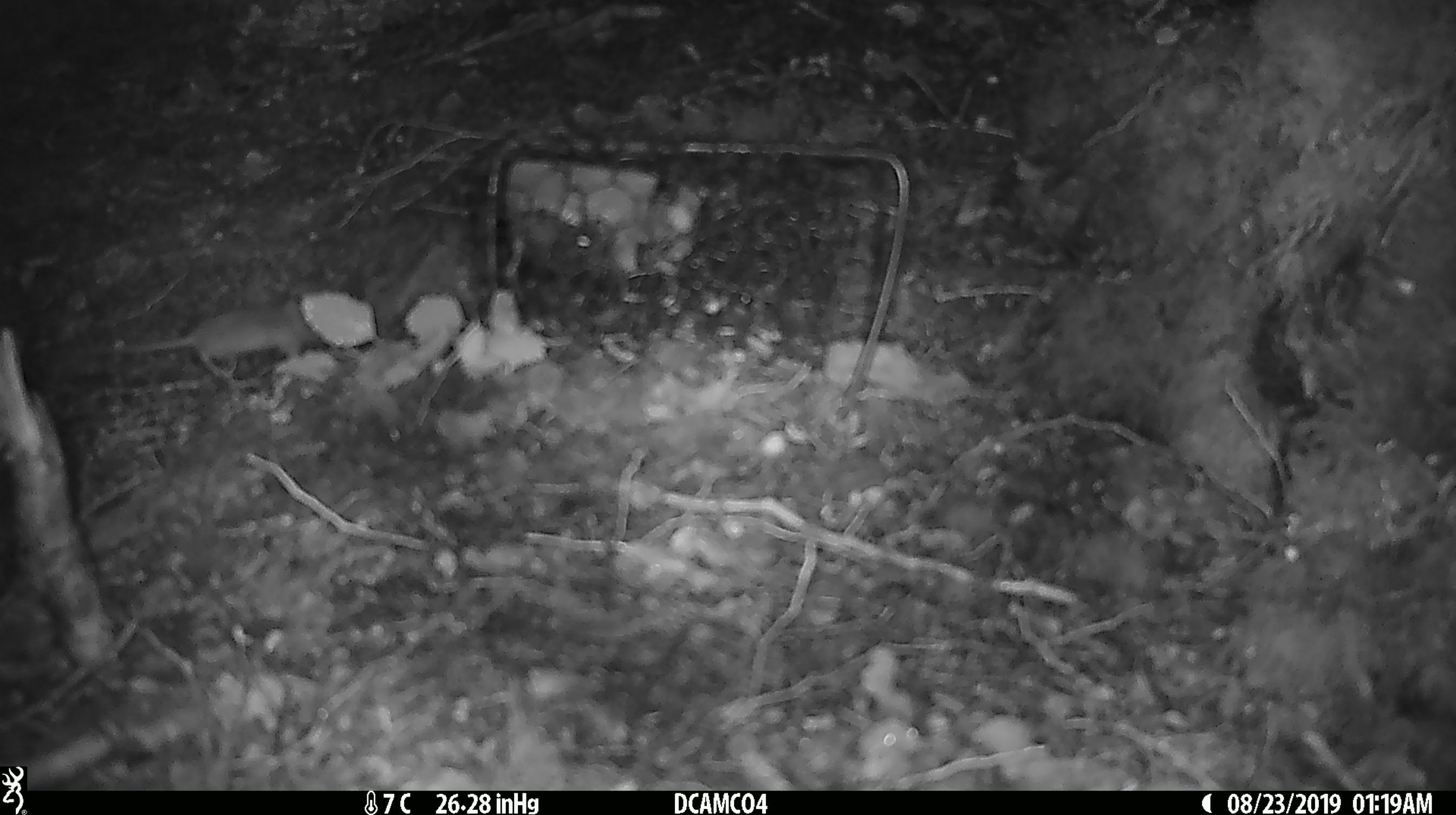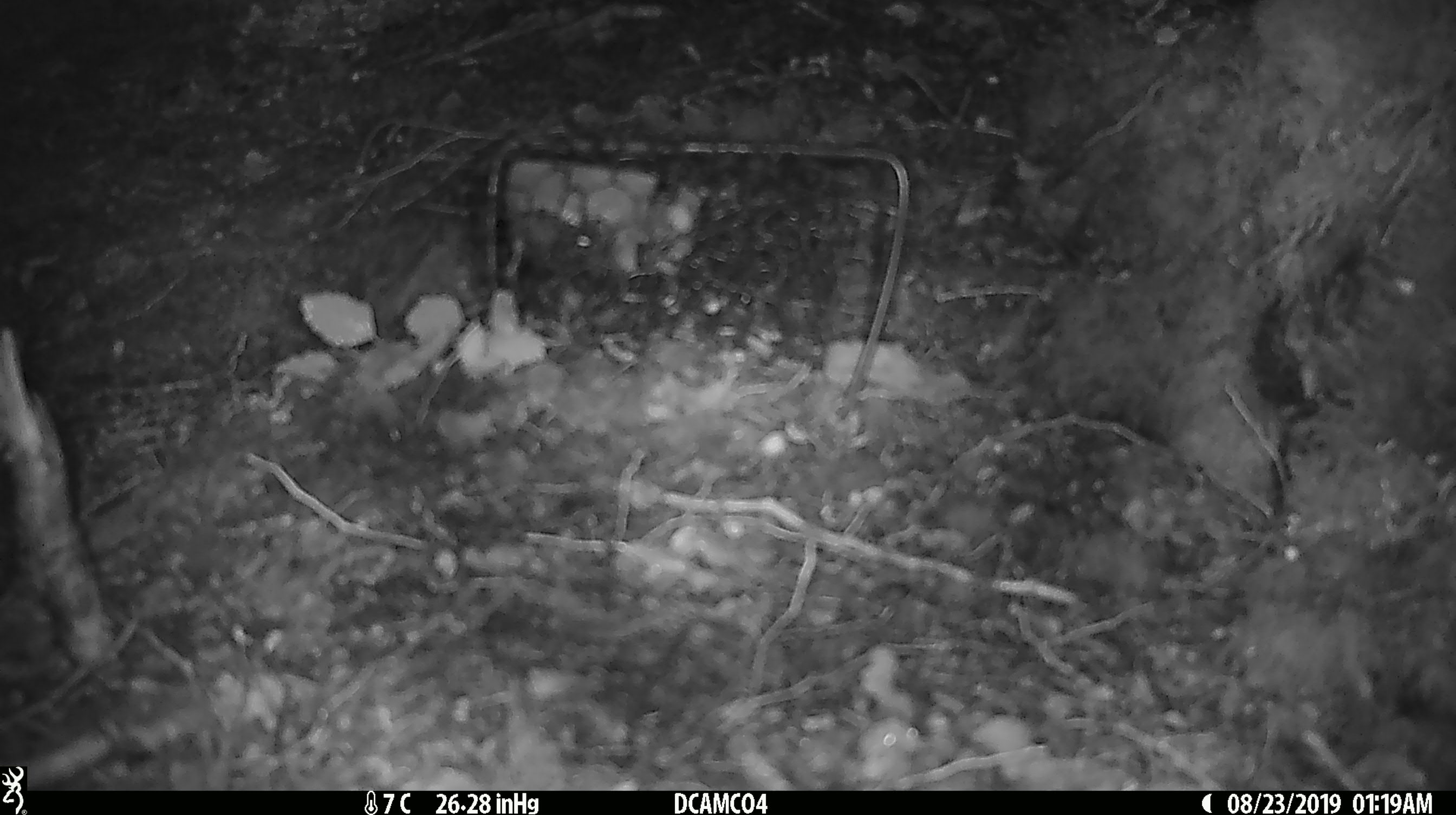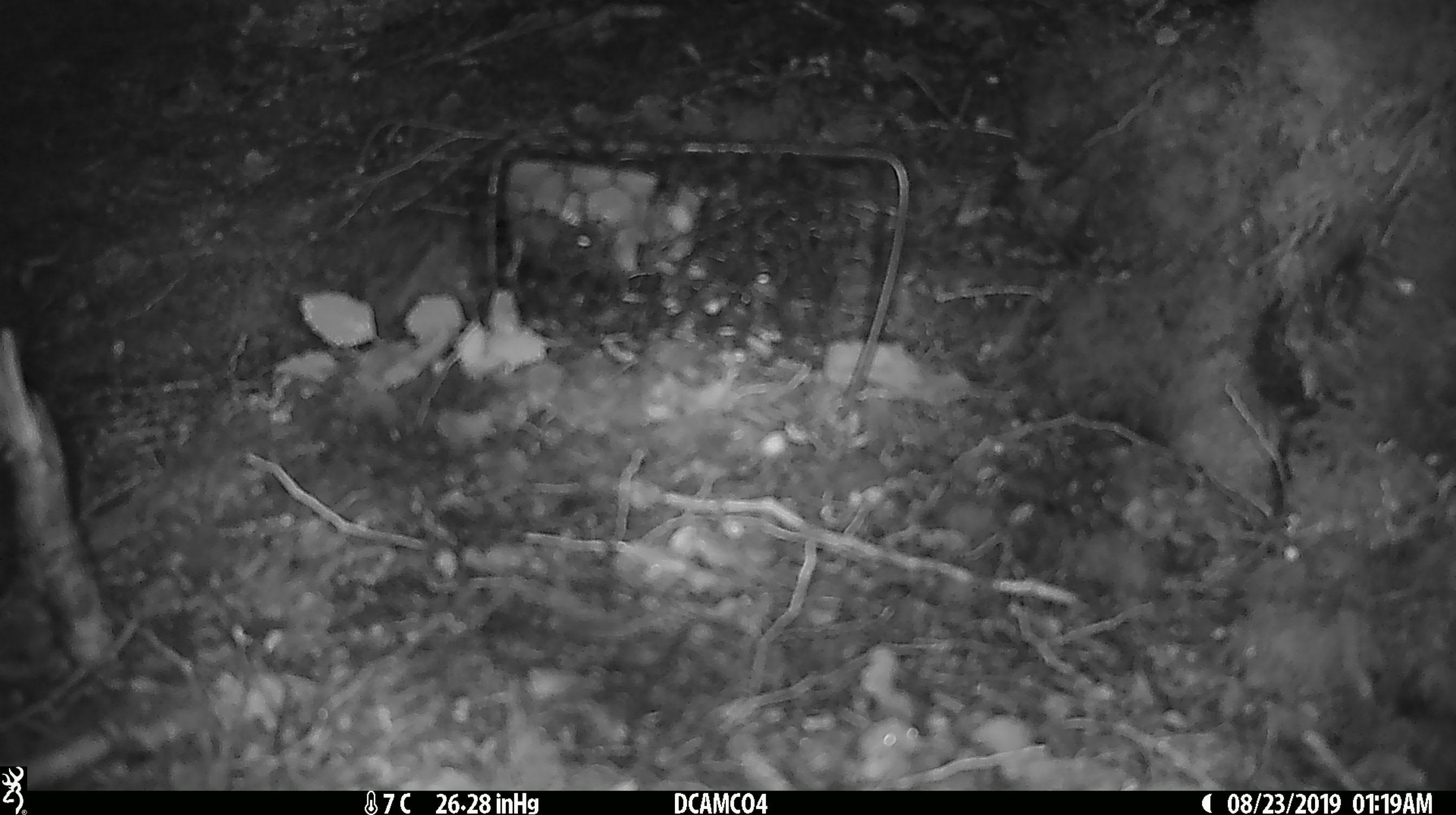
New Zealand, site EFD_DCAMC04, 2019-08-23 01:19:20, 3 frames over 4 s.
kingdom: Animalia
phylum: Chordata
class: Mammalia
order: Rodentia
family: Muridae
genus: Mus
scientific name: Mus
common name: mouse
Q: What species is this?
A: Mouse (Mus).